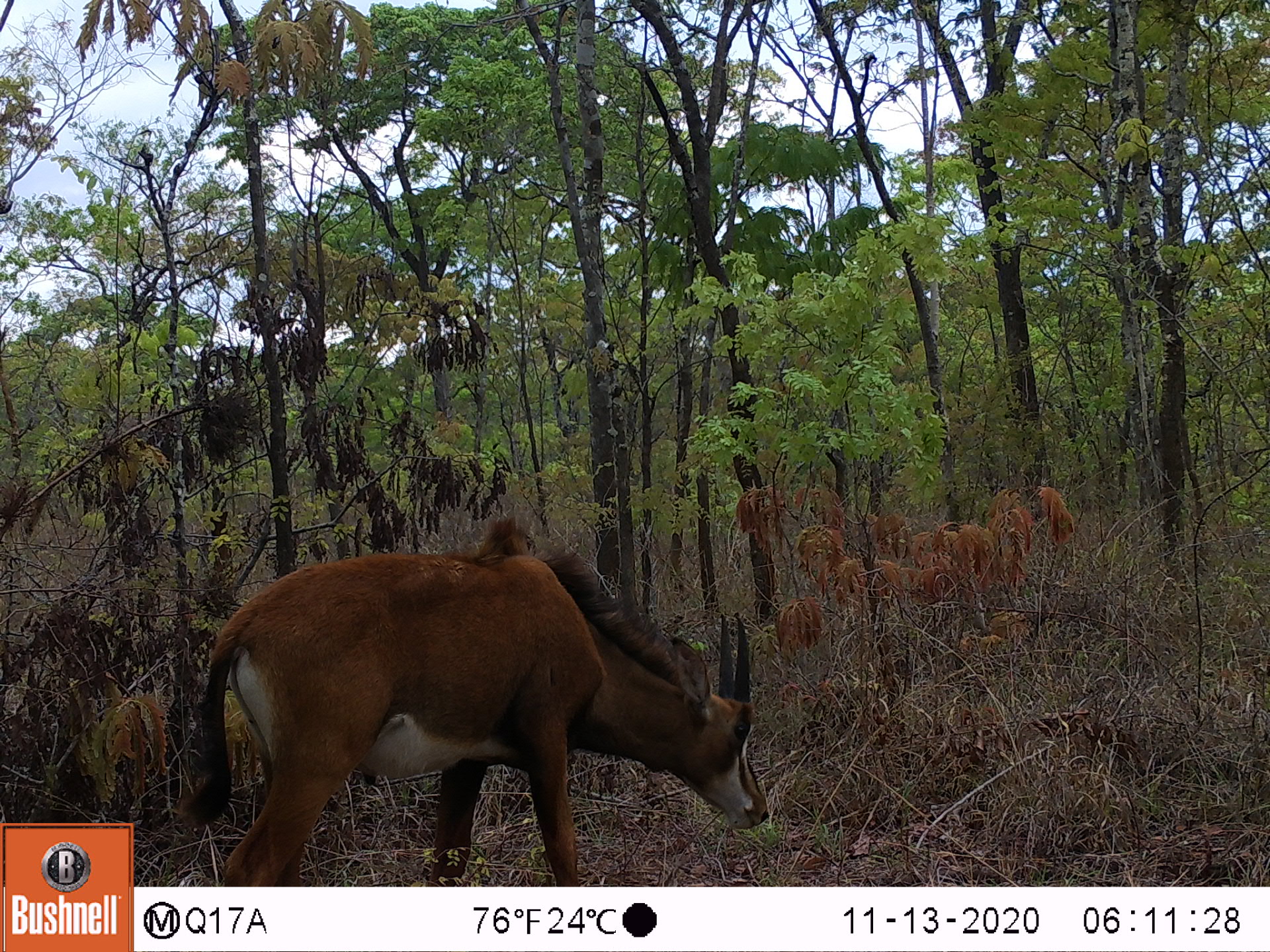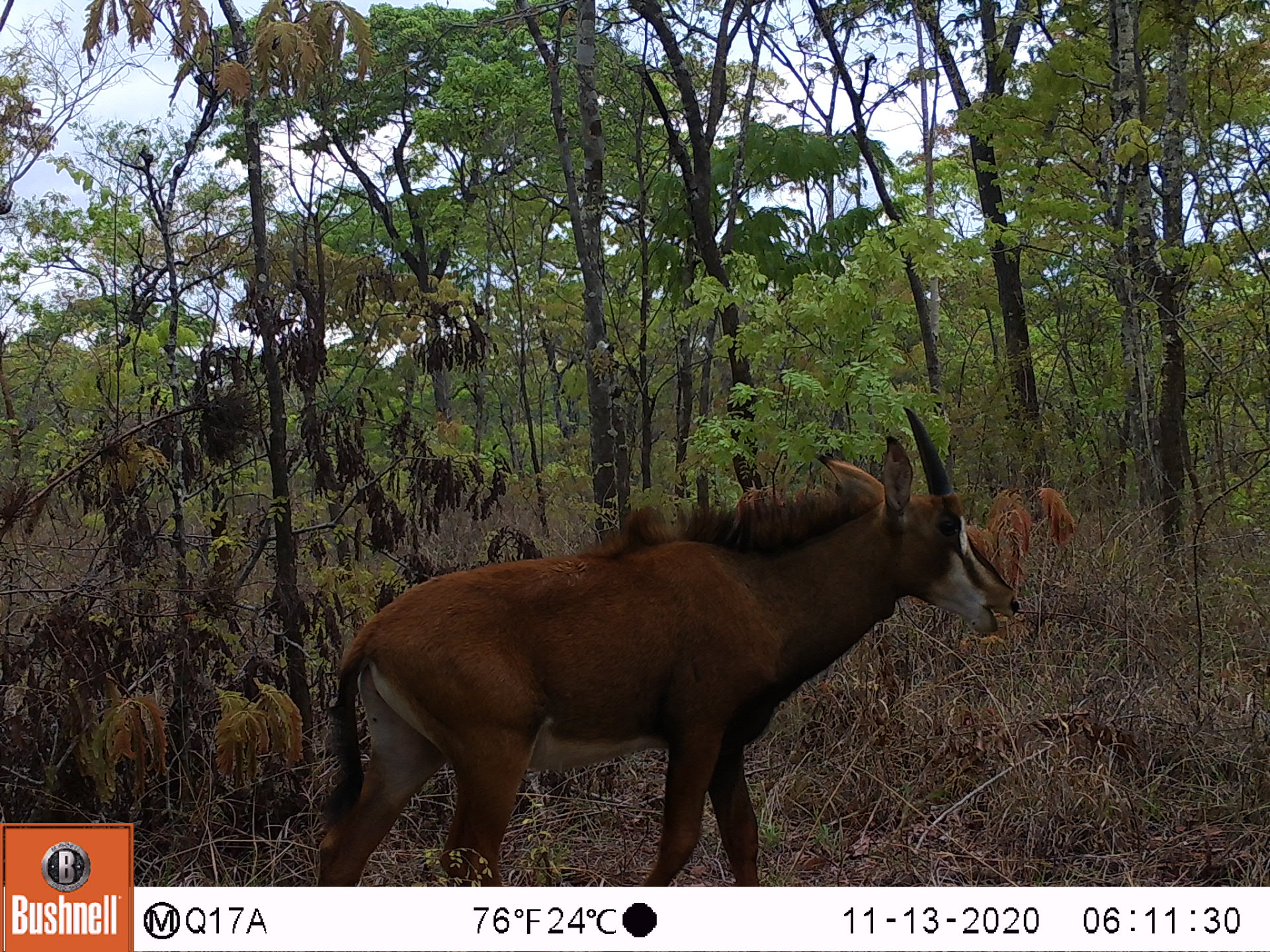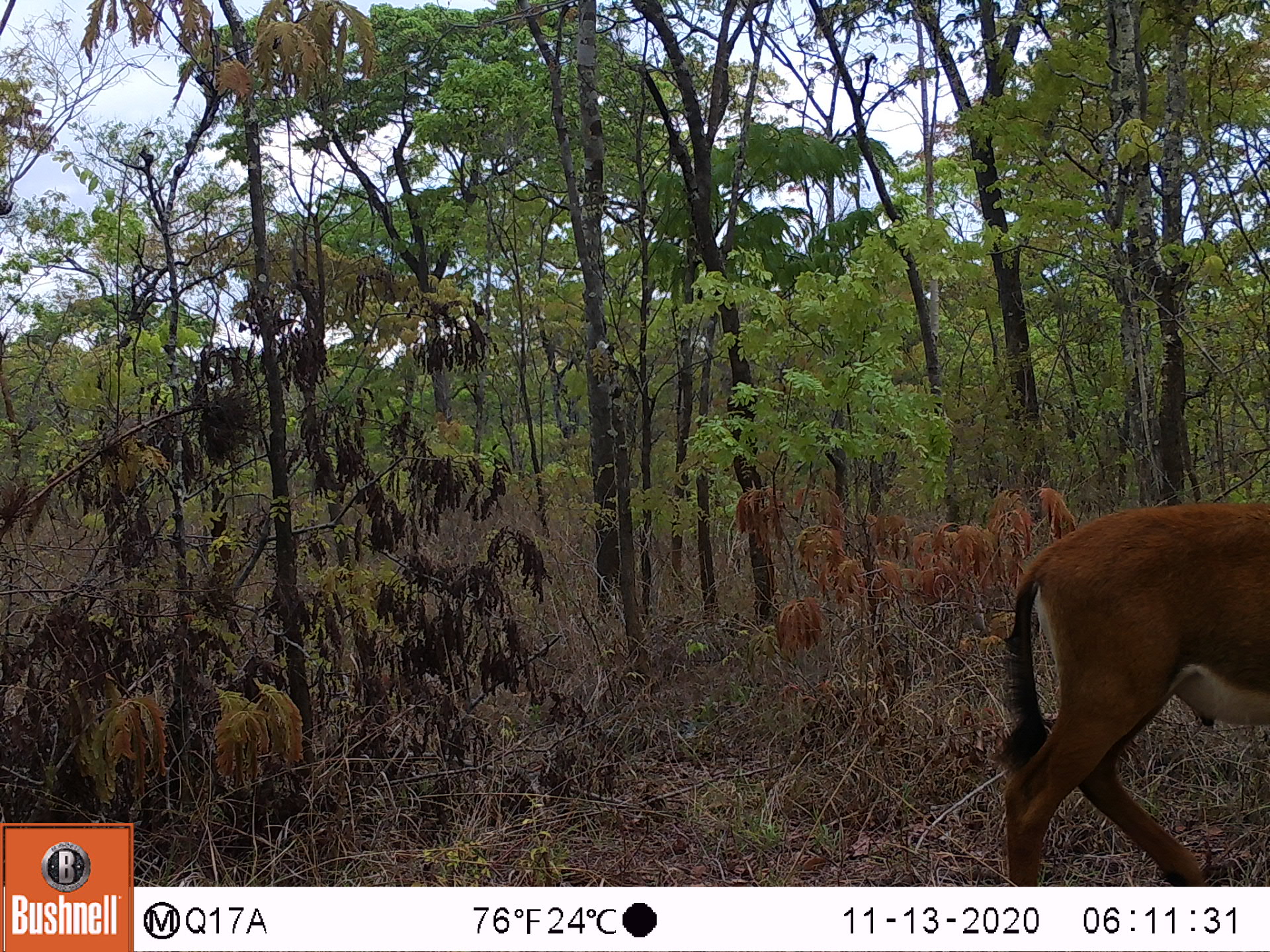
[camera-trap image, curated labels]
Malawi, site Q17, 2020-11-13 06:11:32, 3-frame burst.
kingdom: Animalia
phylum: Chordata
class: Mammalia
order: Artiodactyla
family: Bovidae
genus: Hippotragus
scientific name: Hippotragus niger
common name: sable antelope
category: sable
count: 1